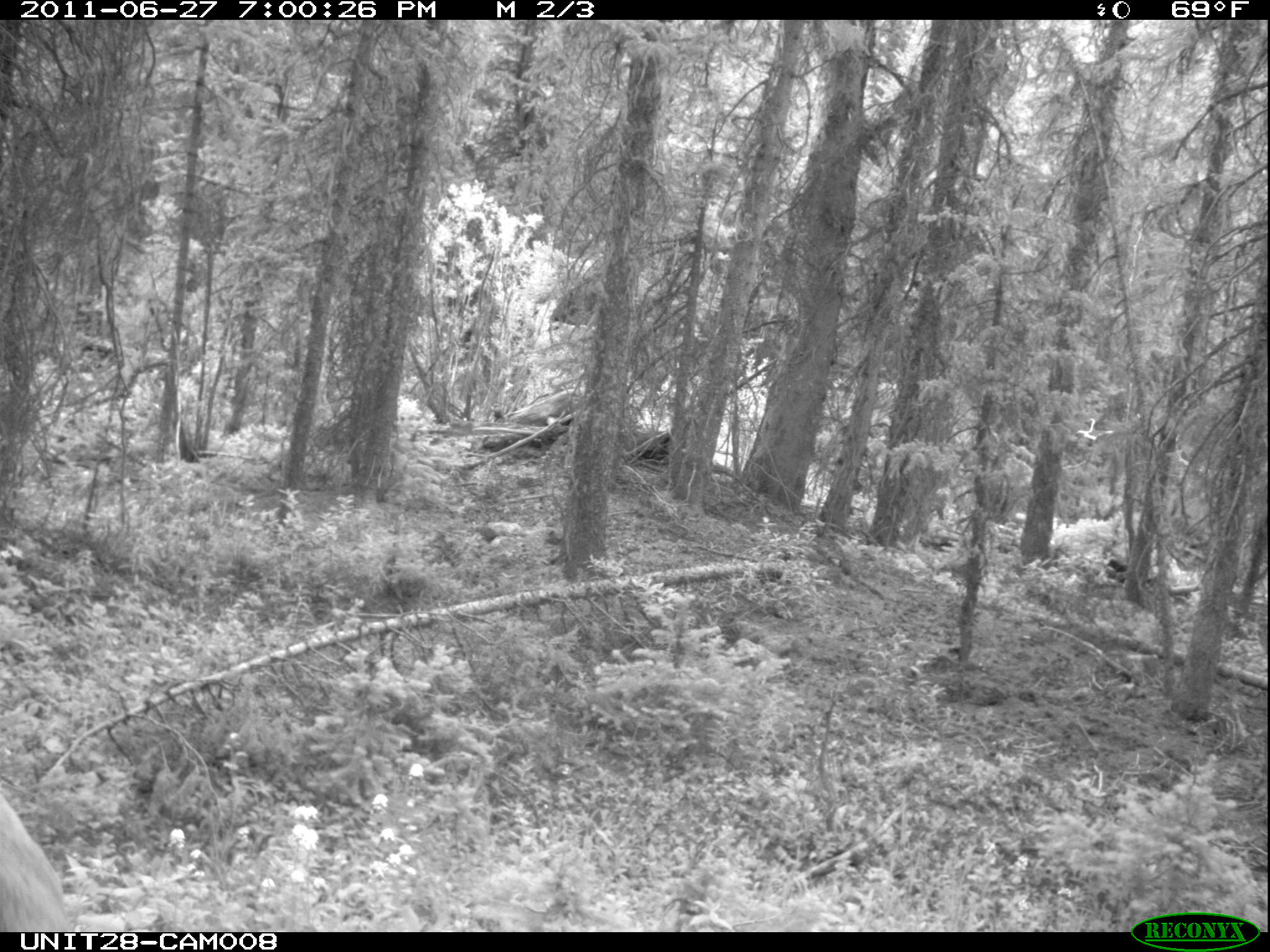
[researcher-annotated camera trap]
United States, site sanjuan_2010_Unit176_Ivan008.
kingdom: Animalia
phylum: Chordata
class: Mammalia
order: Artiodactyla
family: Cervidae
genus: Odocoileus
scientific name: Odocoileus hemionus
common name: mule deer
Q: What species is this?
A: Odocoileus hemionus (mule deer).